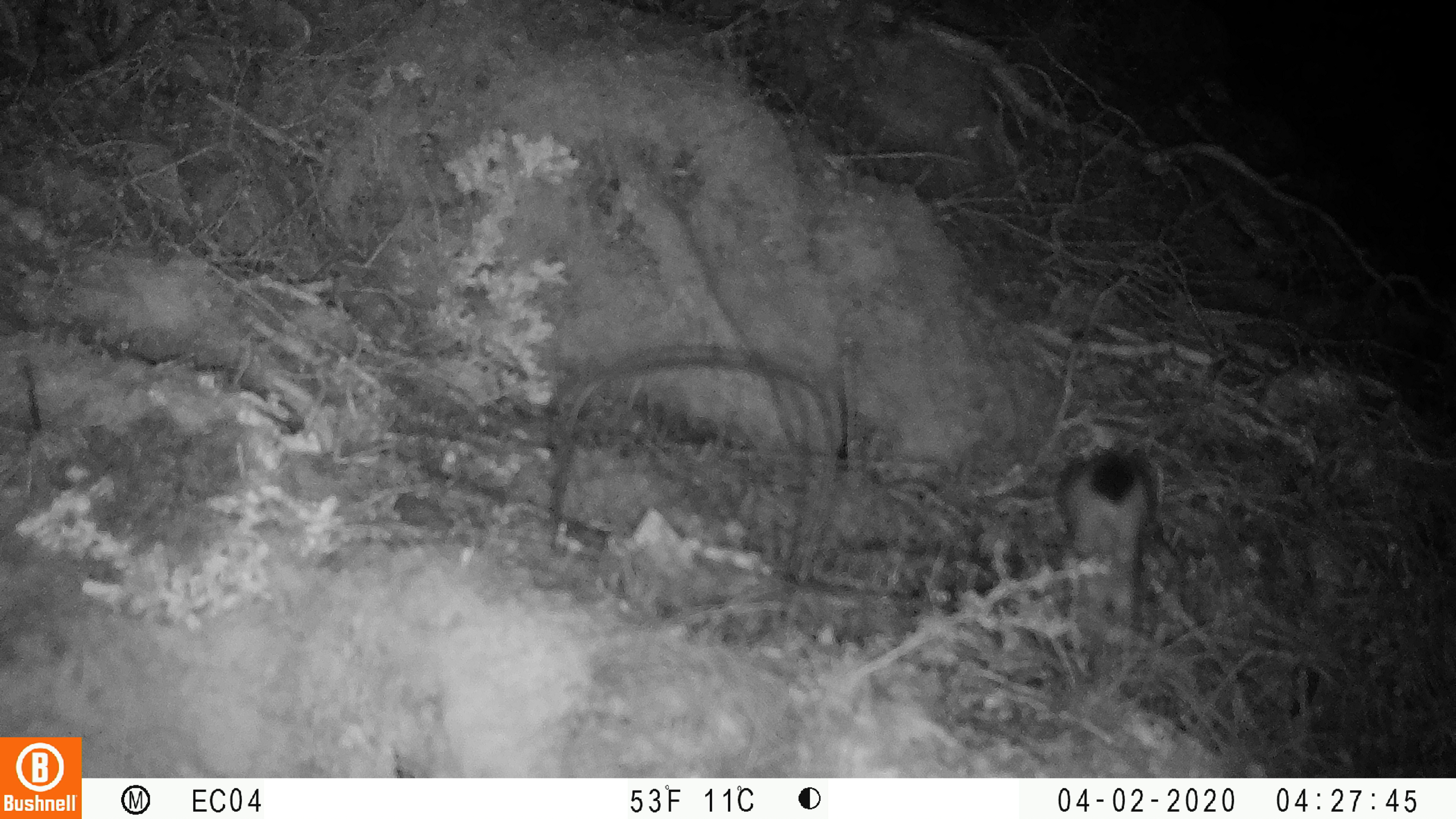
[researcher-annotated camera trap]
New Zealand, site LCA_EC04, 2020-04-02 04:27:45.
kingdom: Animalia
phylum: Chordata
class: Mammalia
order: Carnivora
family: Mustelidae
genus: Mustela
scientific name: Mustela erminea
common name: stoat